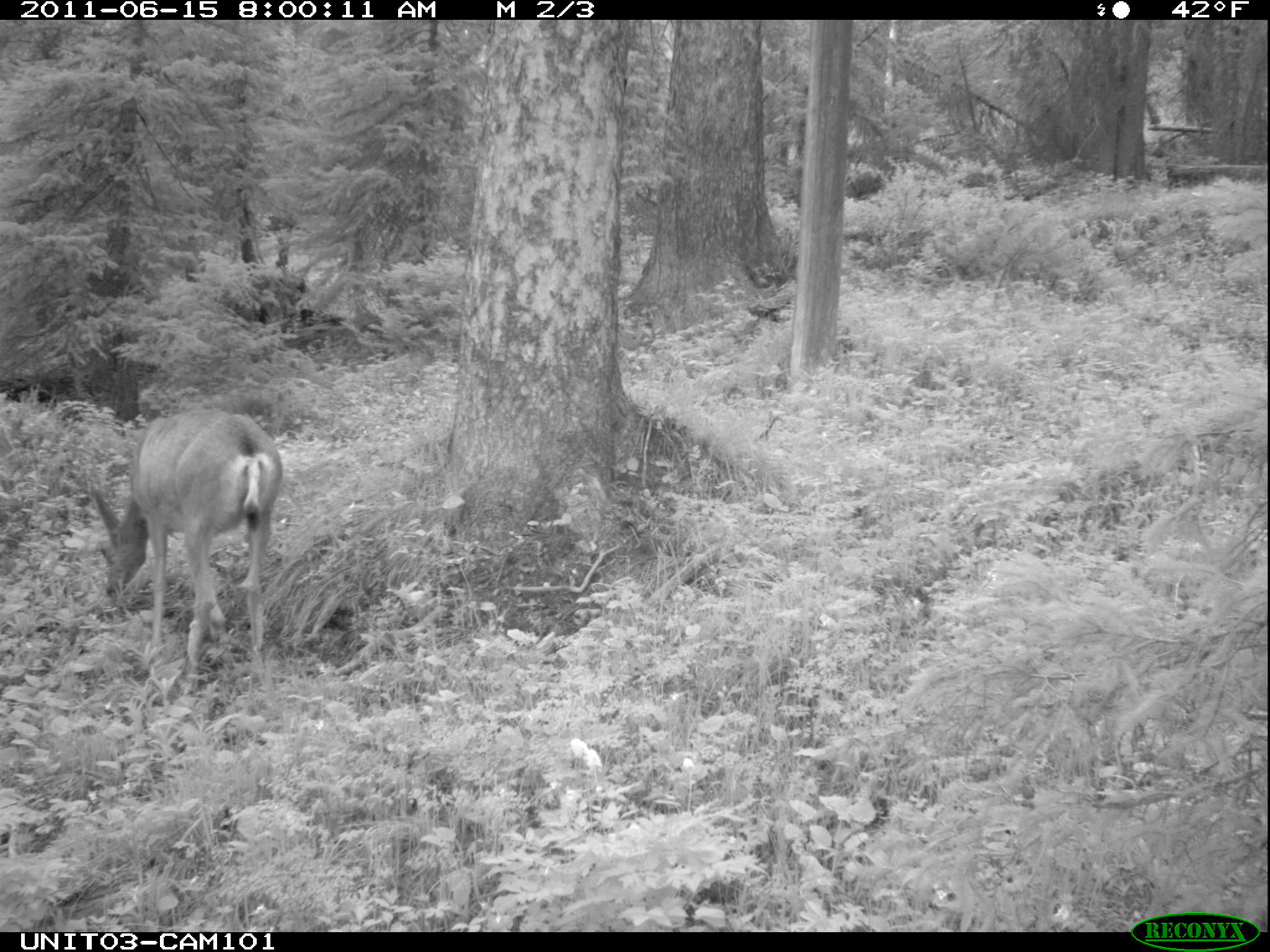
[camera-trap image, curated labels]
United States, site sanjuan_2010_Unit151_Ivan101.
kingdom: Animalia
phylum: Chordata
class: Mammalia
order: Artiodactyla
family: Cervidae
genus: Odocoileus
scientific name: Odocoileus hemionus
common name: mule deer